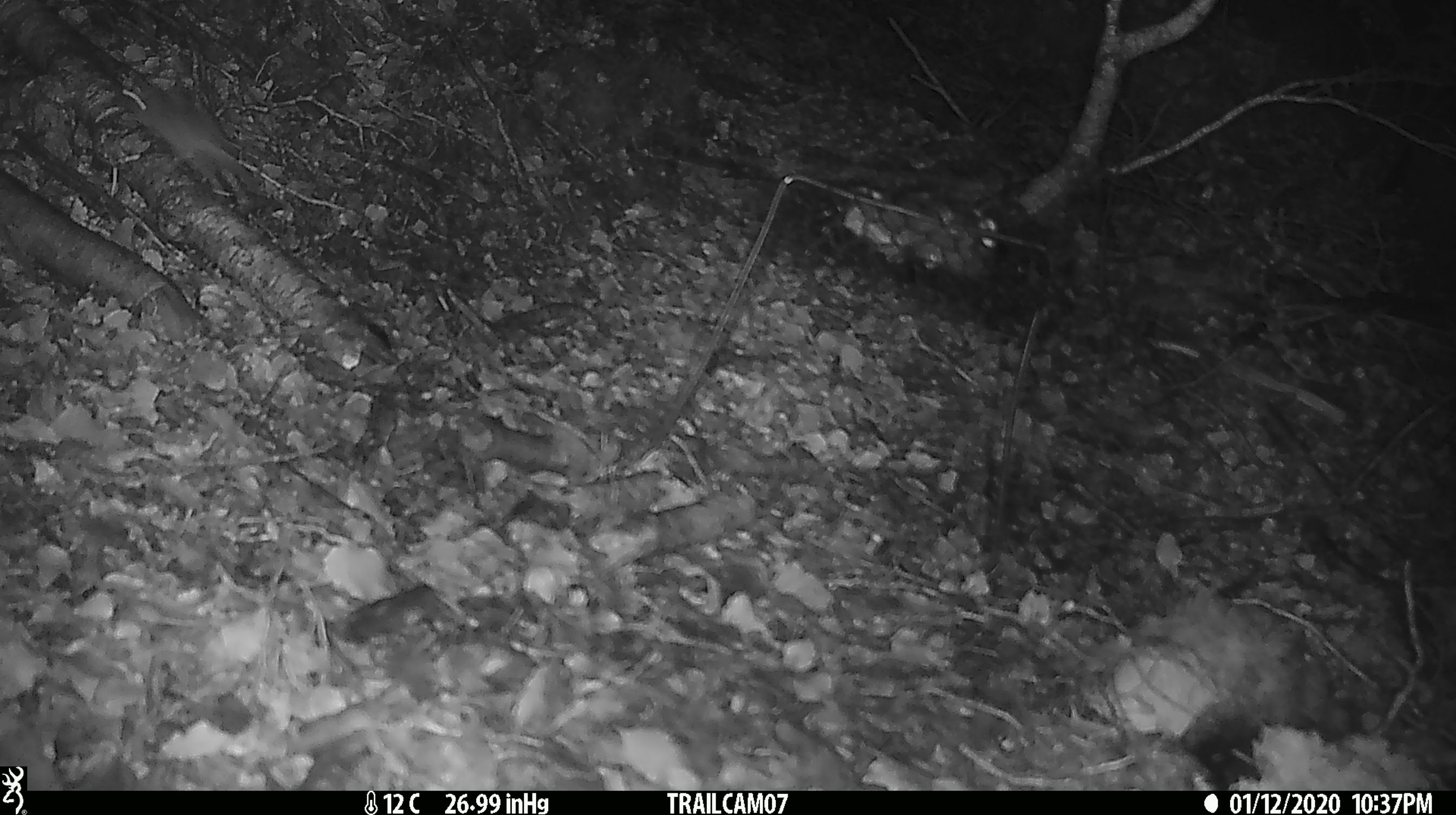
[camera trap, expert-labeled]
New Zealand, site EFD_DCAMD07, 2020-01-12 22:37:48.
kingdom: Animalia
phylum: Chordata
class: Mammalia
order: Rodentia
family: Muridae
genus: Mus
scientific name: Mus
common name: mouse